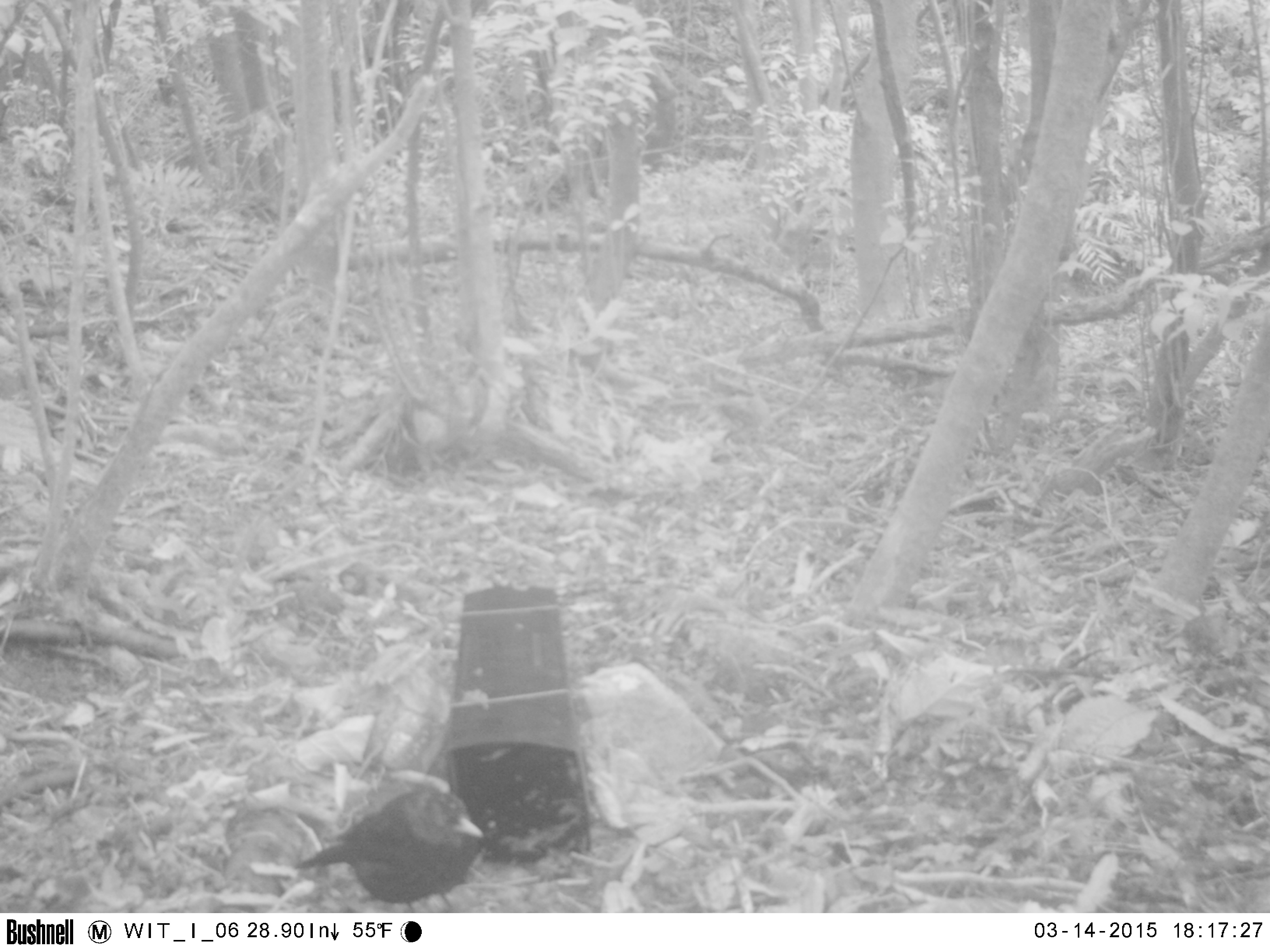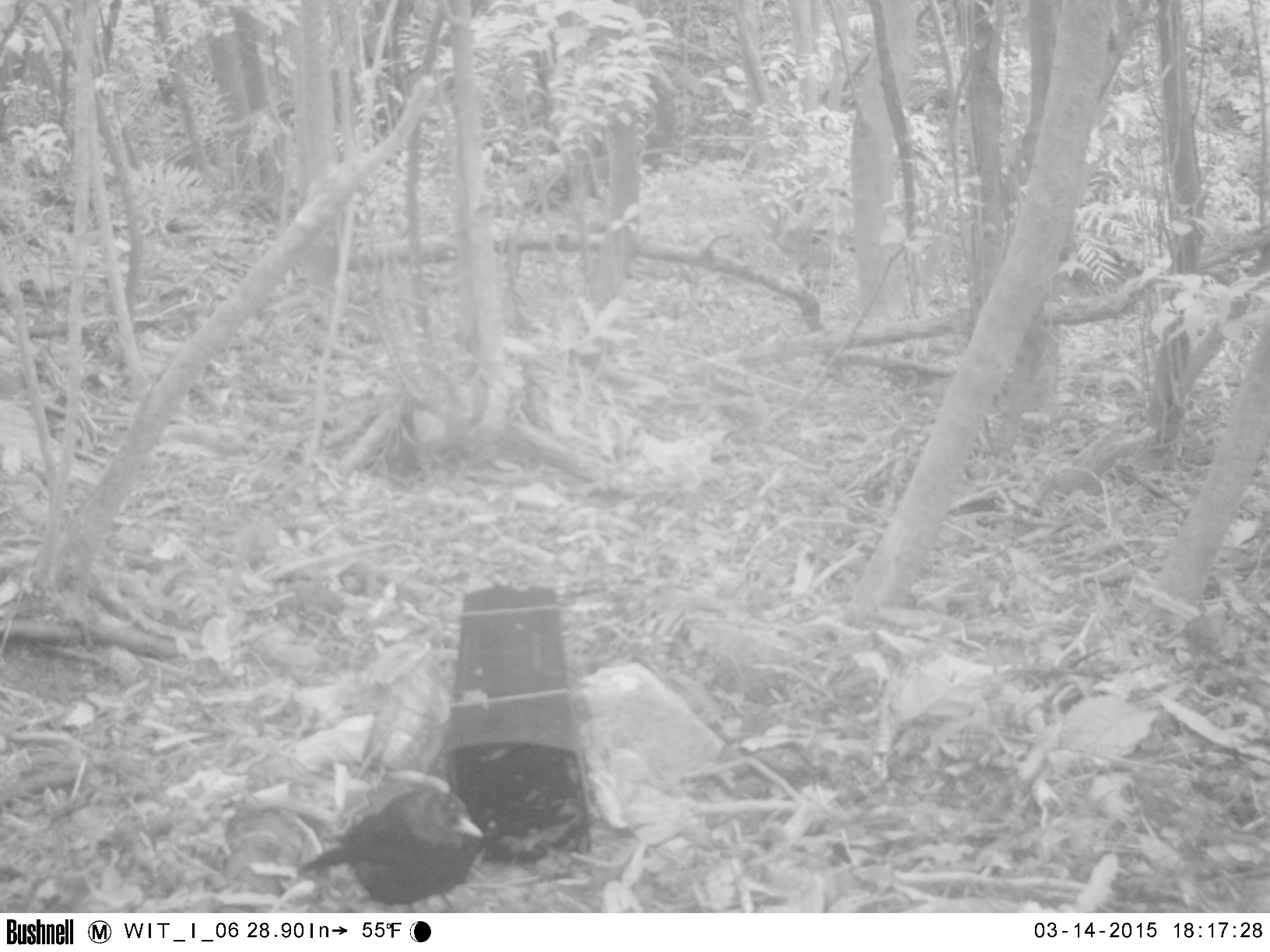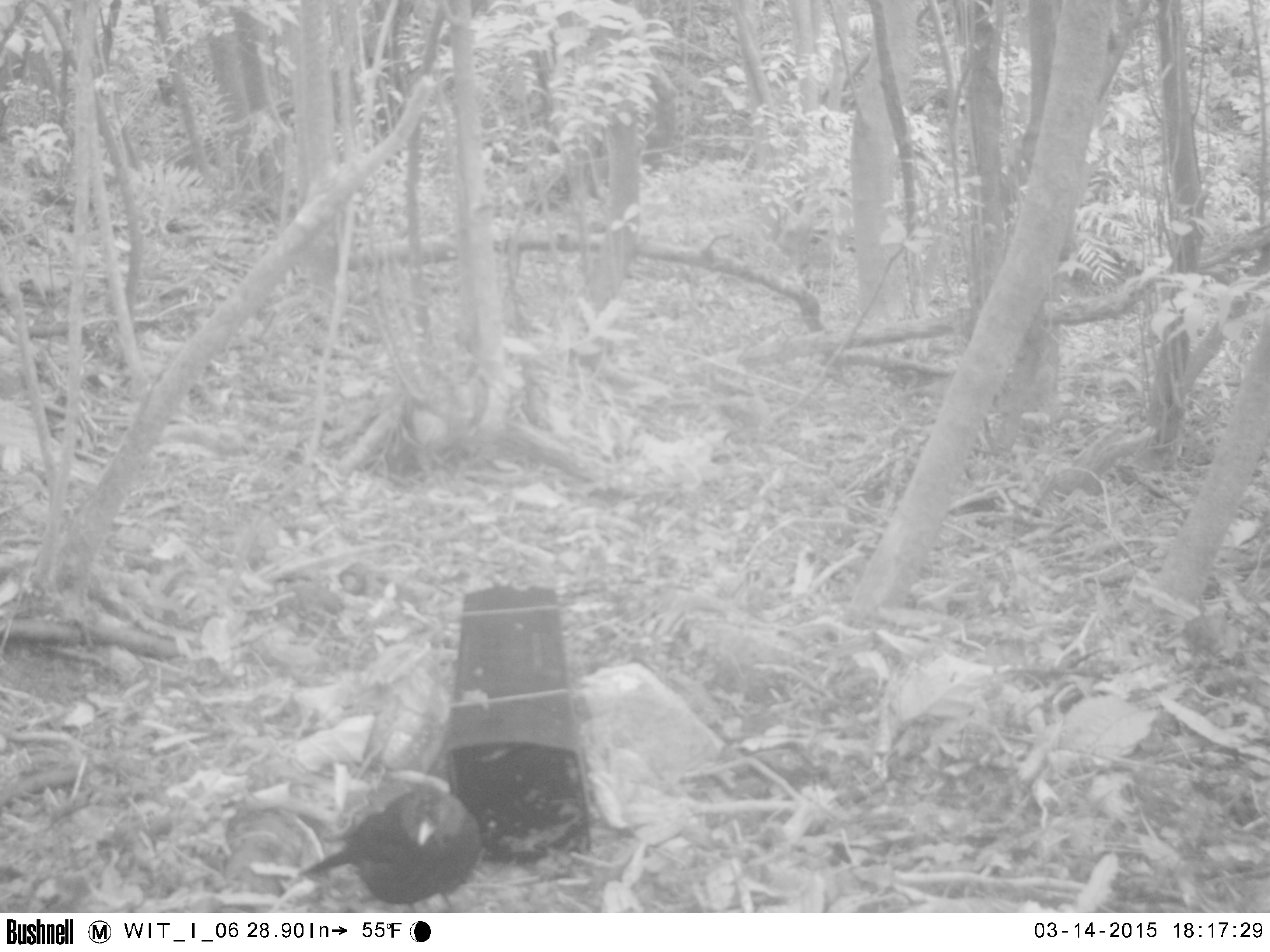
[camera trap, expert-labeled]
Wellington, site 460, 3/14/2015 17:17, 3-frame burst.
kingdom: Animalia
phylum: Chordata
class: Aves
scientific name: Aves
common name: bird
Bird (Aves).